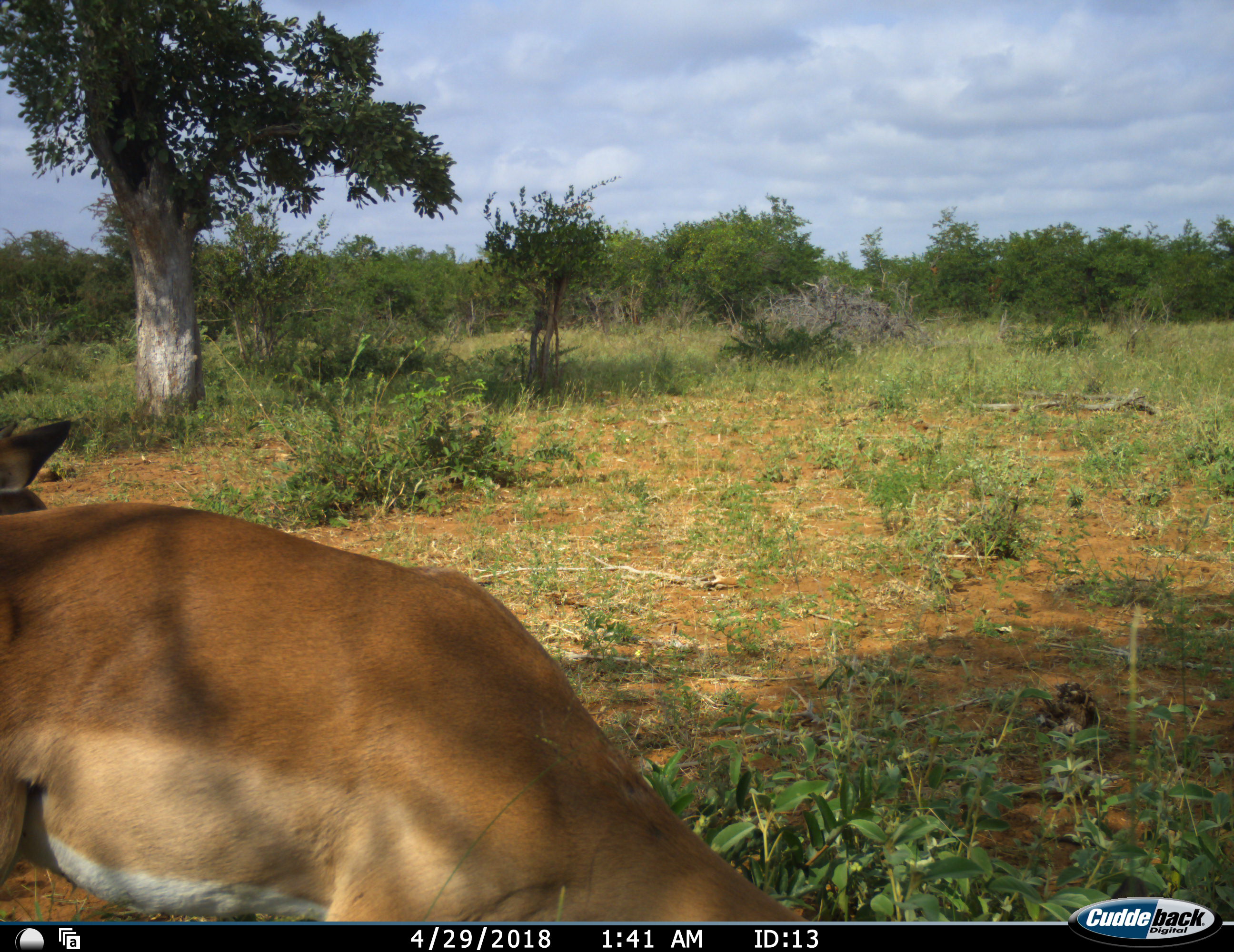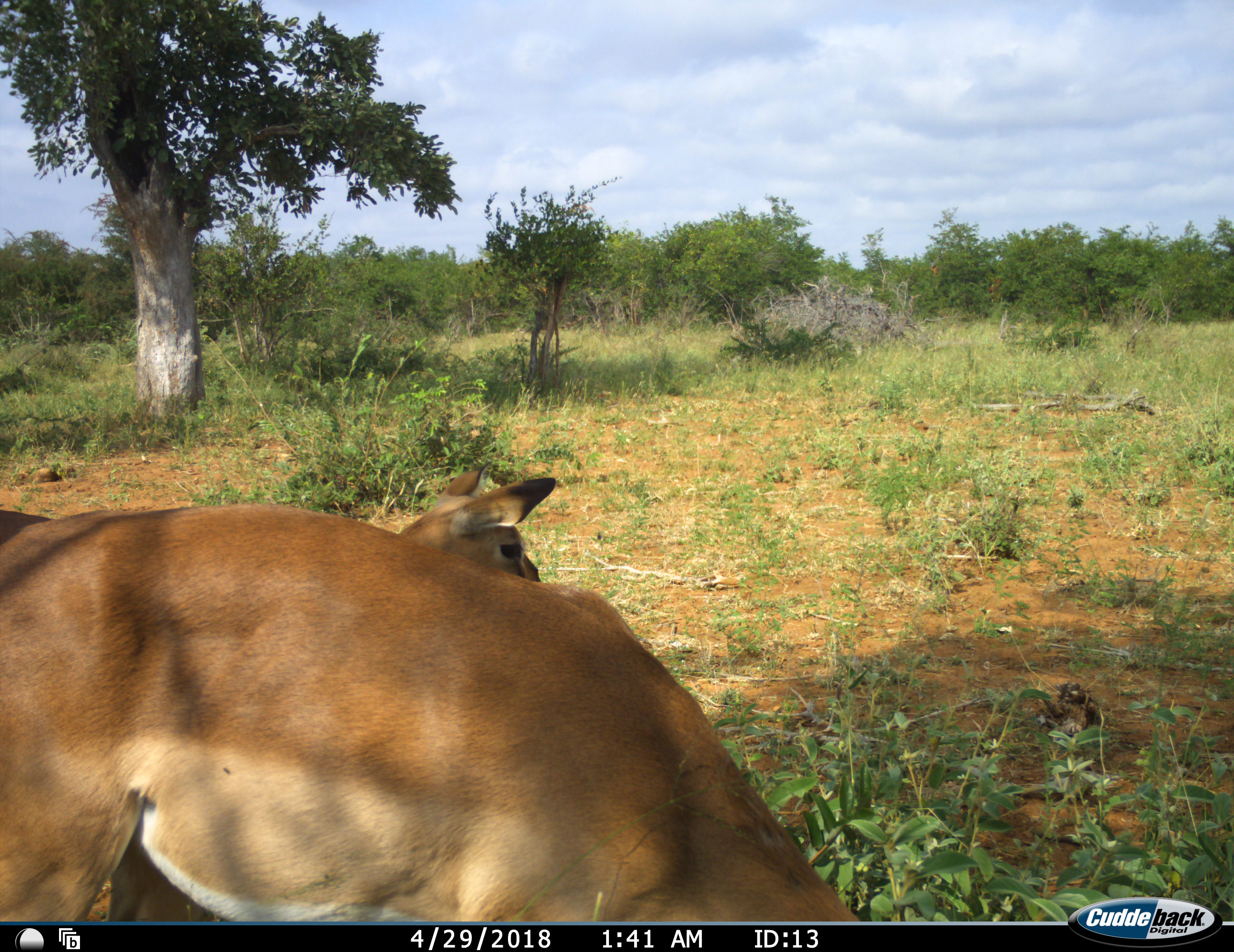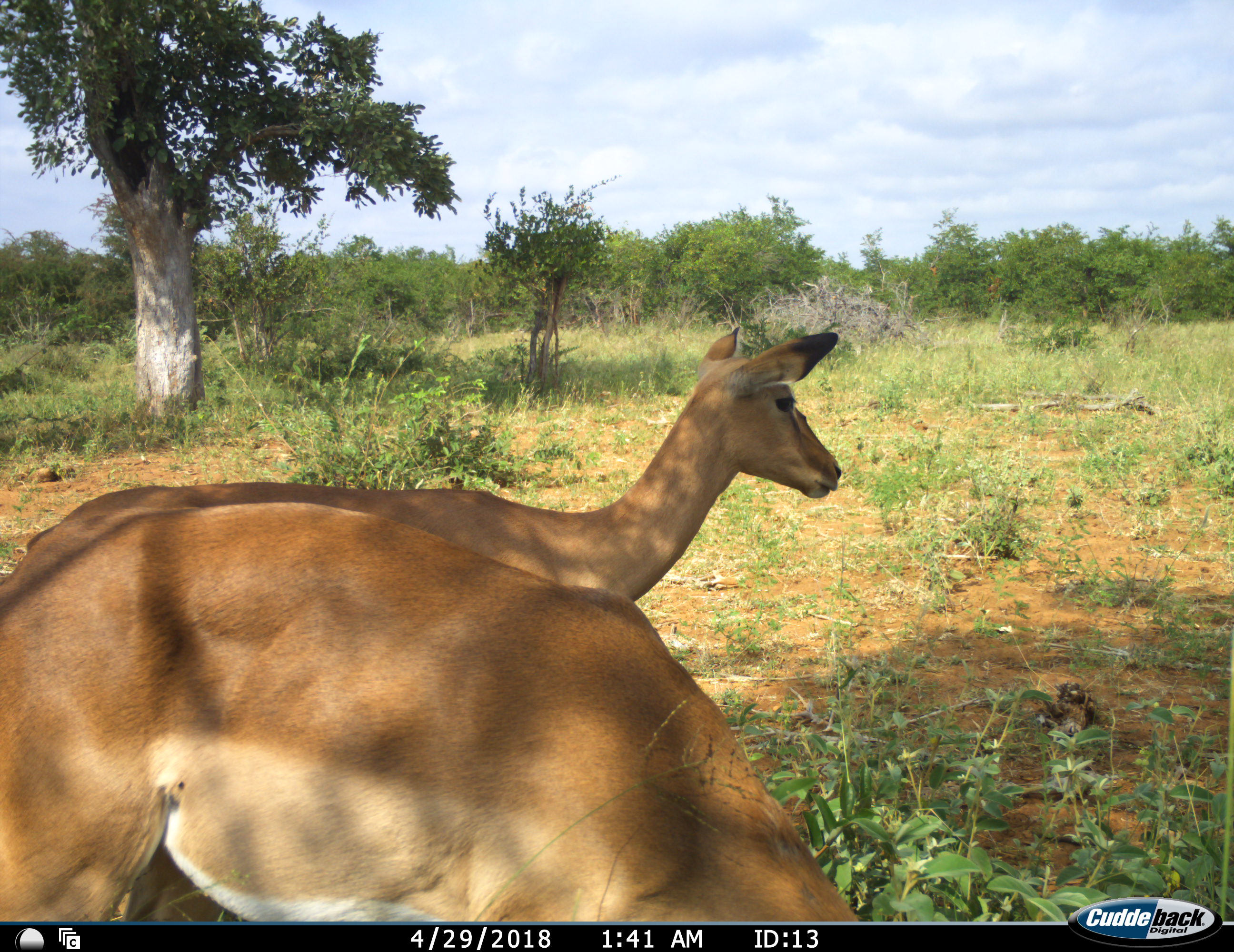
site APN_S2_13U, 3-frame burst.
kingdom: Animalia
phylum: Chordata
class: Mammalia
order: Artiodactyla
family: Bovidae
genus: Aepyceros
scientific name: Aepyceros melampus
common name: impala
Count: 2.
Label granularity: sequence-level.